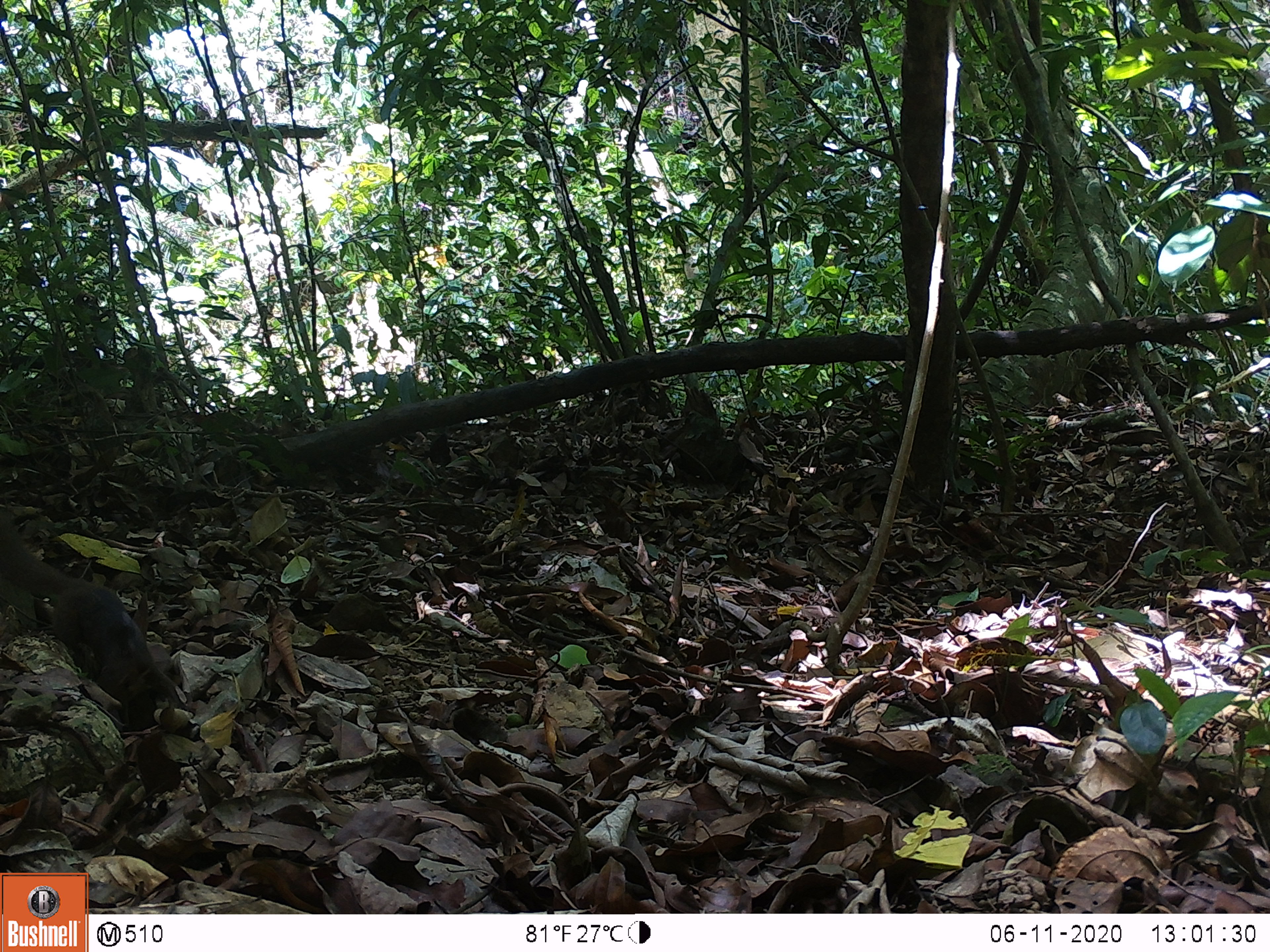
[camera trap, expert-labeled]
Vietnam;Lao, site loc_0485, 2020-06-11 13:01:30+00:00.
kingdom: Animalia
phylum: Chordata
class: Mammalia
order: Scandentia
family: Tupaiidae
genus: Tupaia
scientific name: Tupaia belangeri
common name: northern treeshrew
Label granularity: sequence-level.